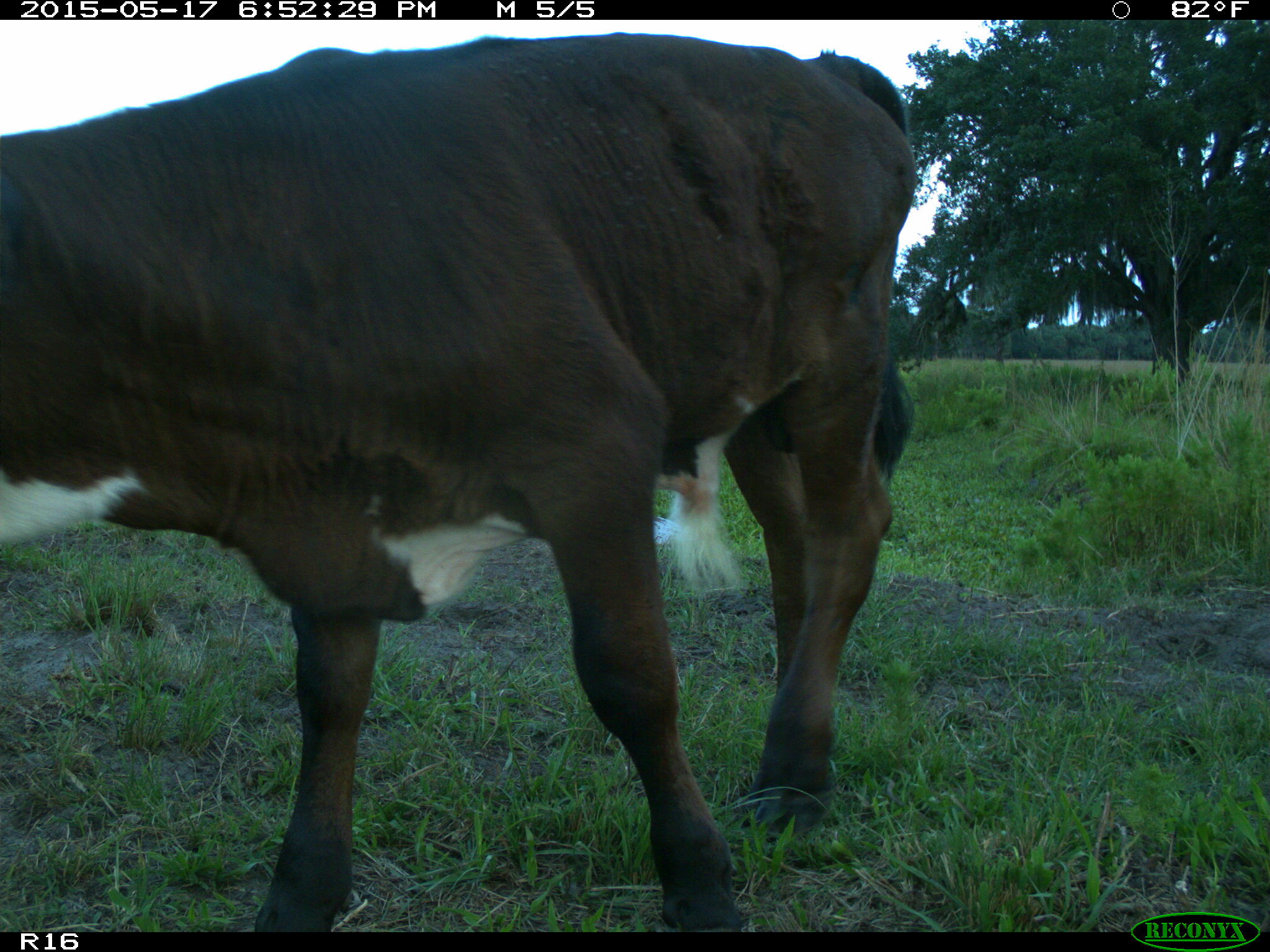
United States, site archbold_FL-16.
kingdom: Animalia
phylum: Chordata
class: Mammalia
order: Artiodactyla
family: Bovidae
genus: Bos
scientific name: Bos taurus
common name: domestic cow